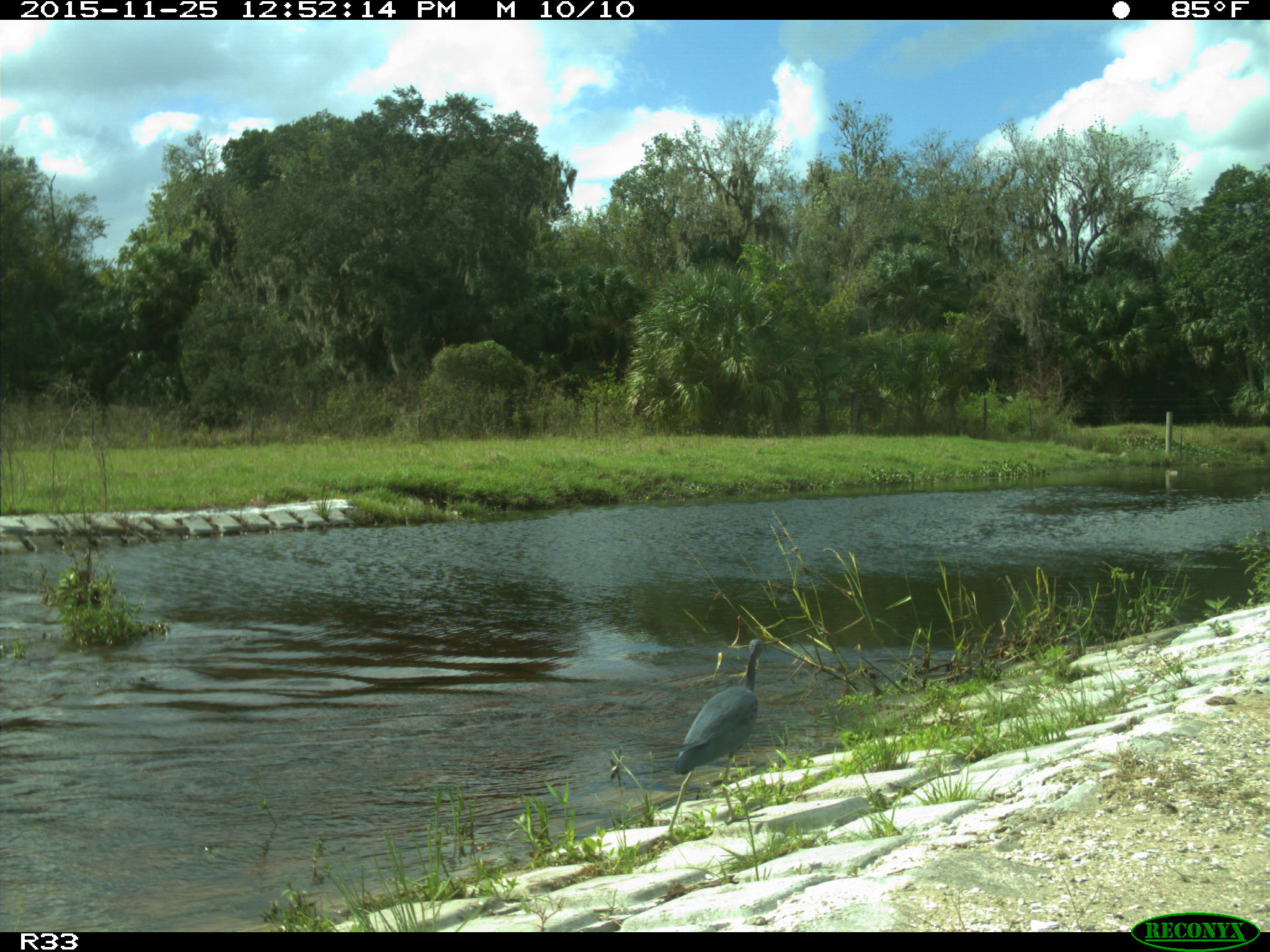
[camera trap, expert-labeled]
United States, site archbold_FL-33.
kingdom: Animalia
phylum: Chordata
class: Aves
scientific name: Aves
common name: birds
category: unidentified bird